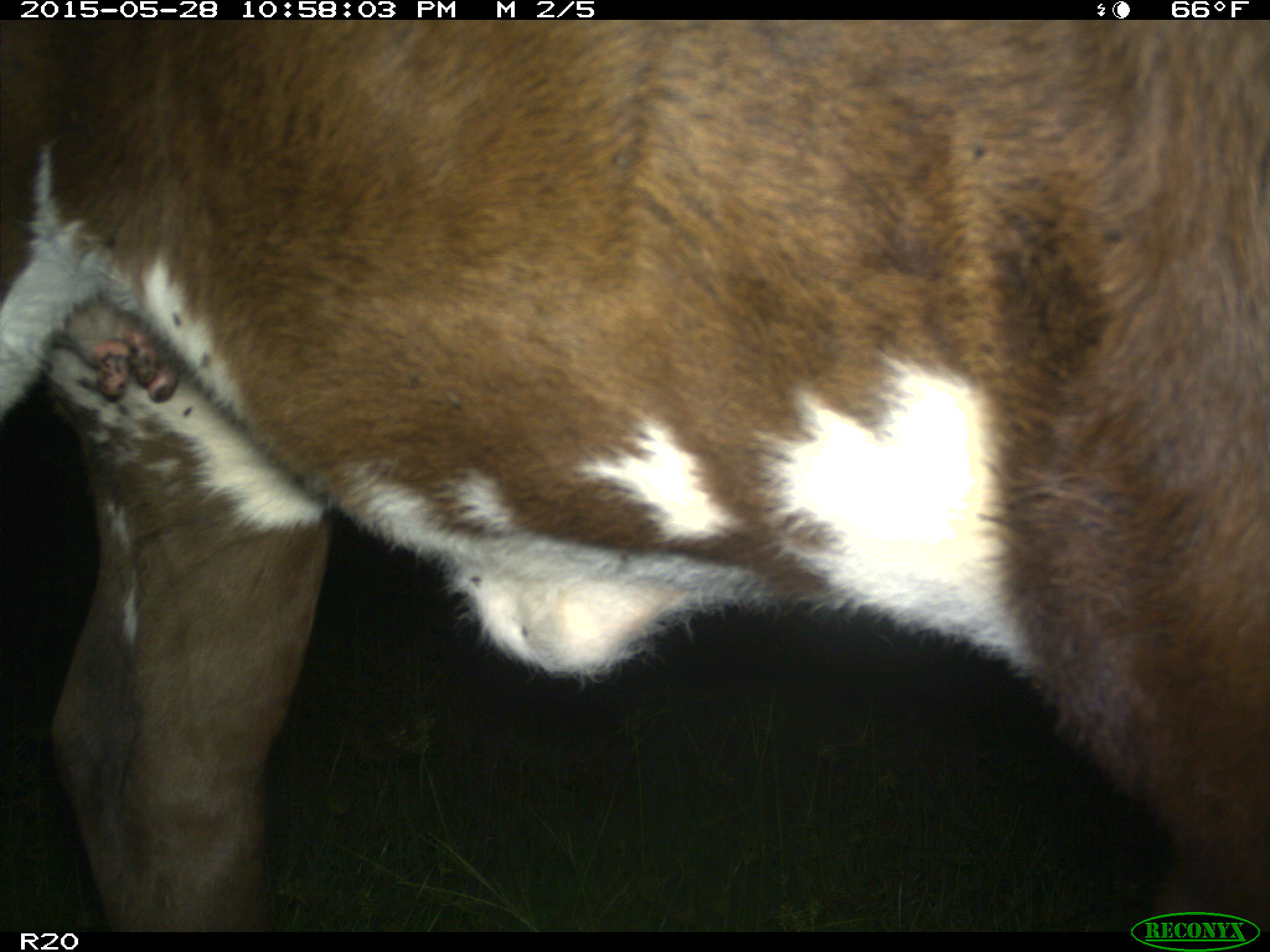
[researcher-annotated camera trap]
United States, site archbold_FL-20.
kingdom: Animalia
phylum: Chordata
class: Mammalia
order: Artiodactyla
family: Bovidae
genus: Bos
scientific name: Bos taurus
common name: domestic cow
Bos taurus (domestic cow).